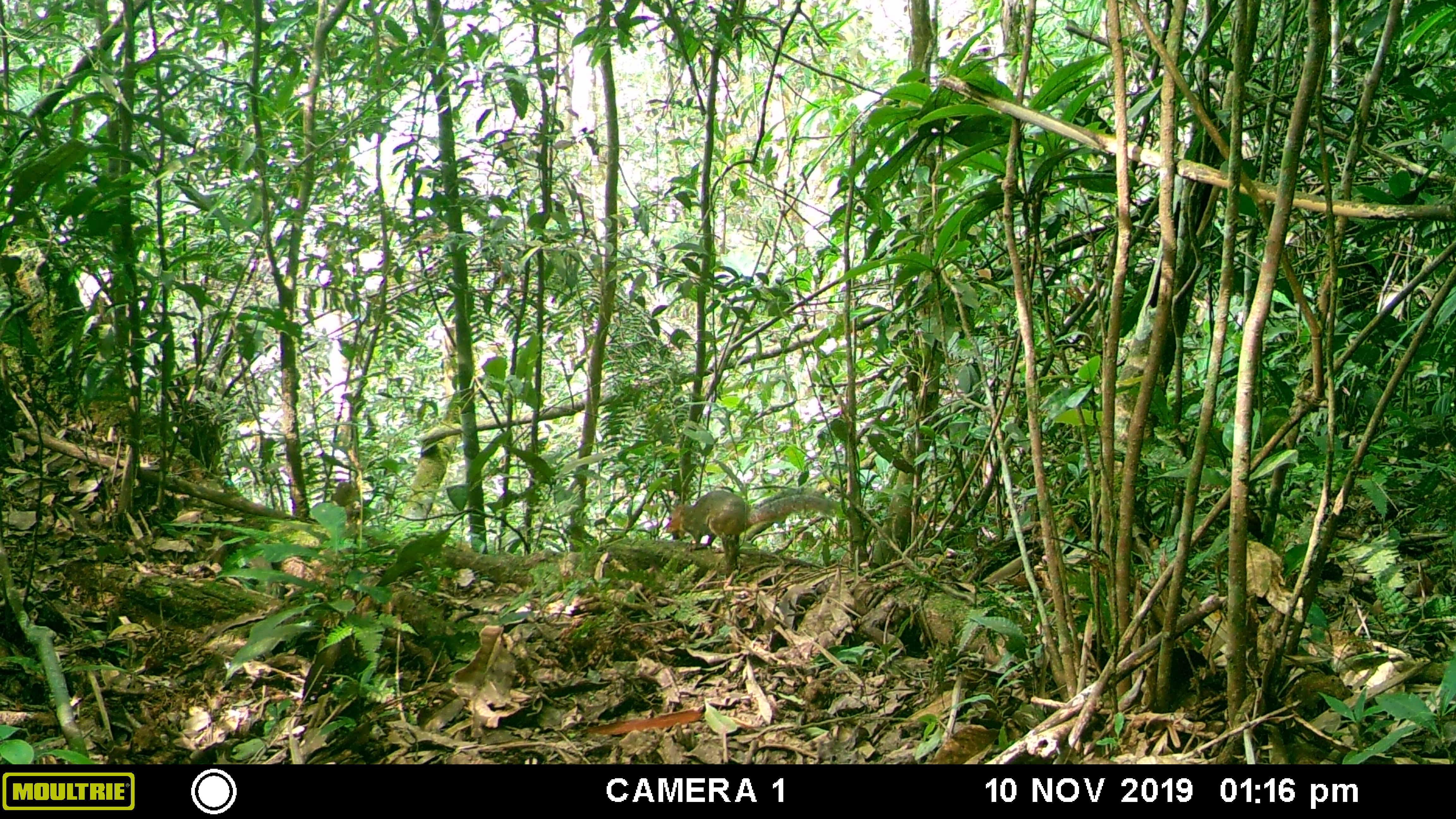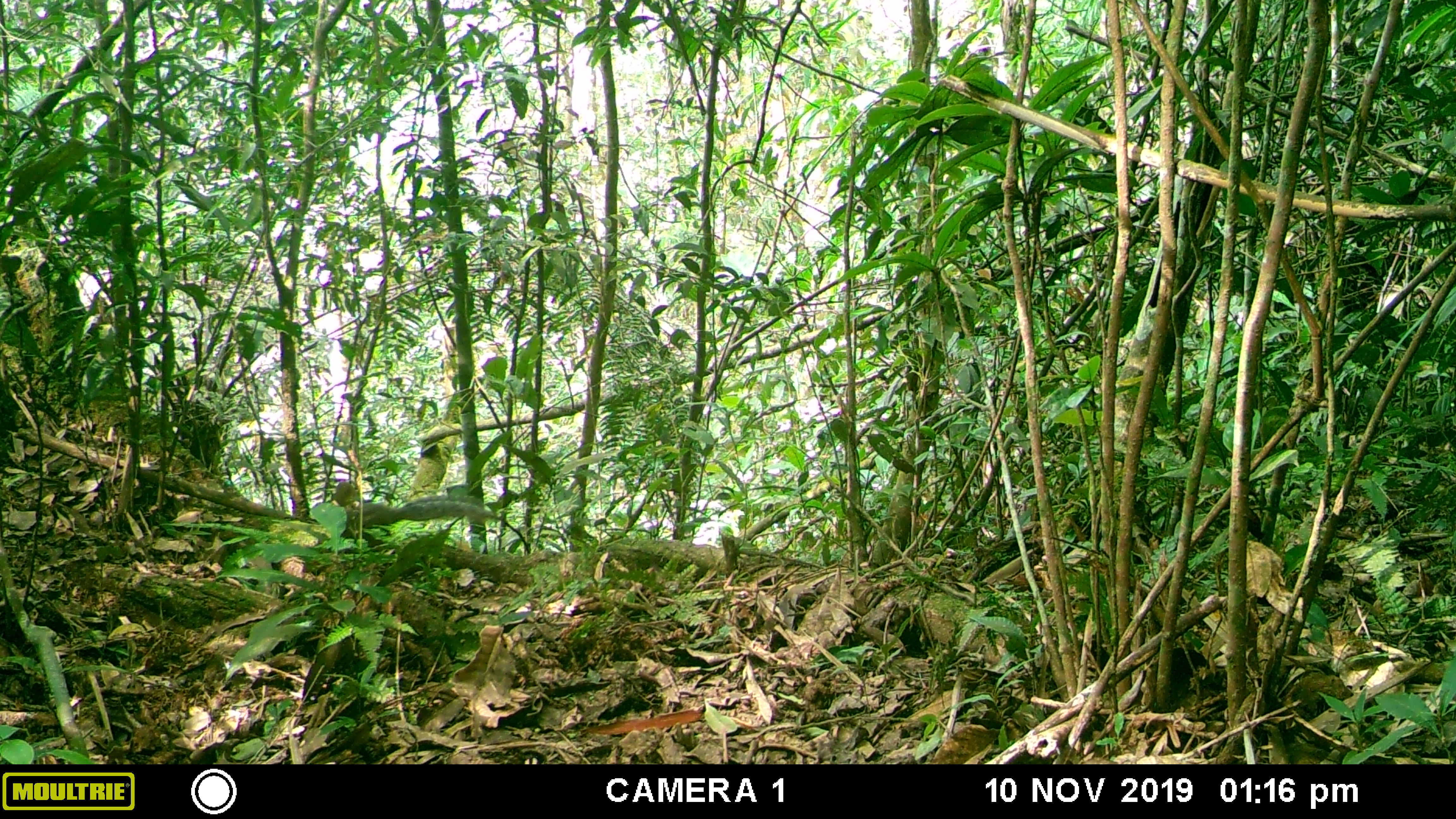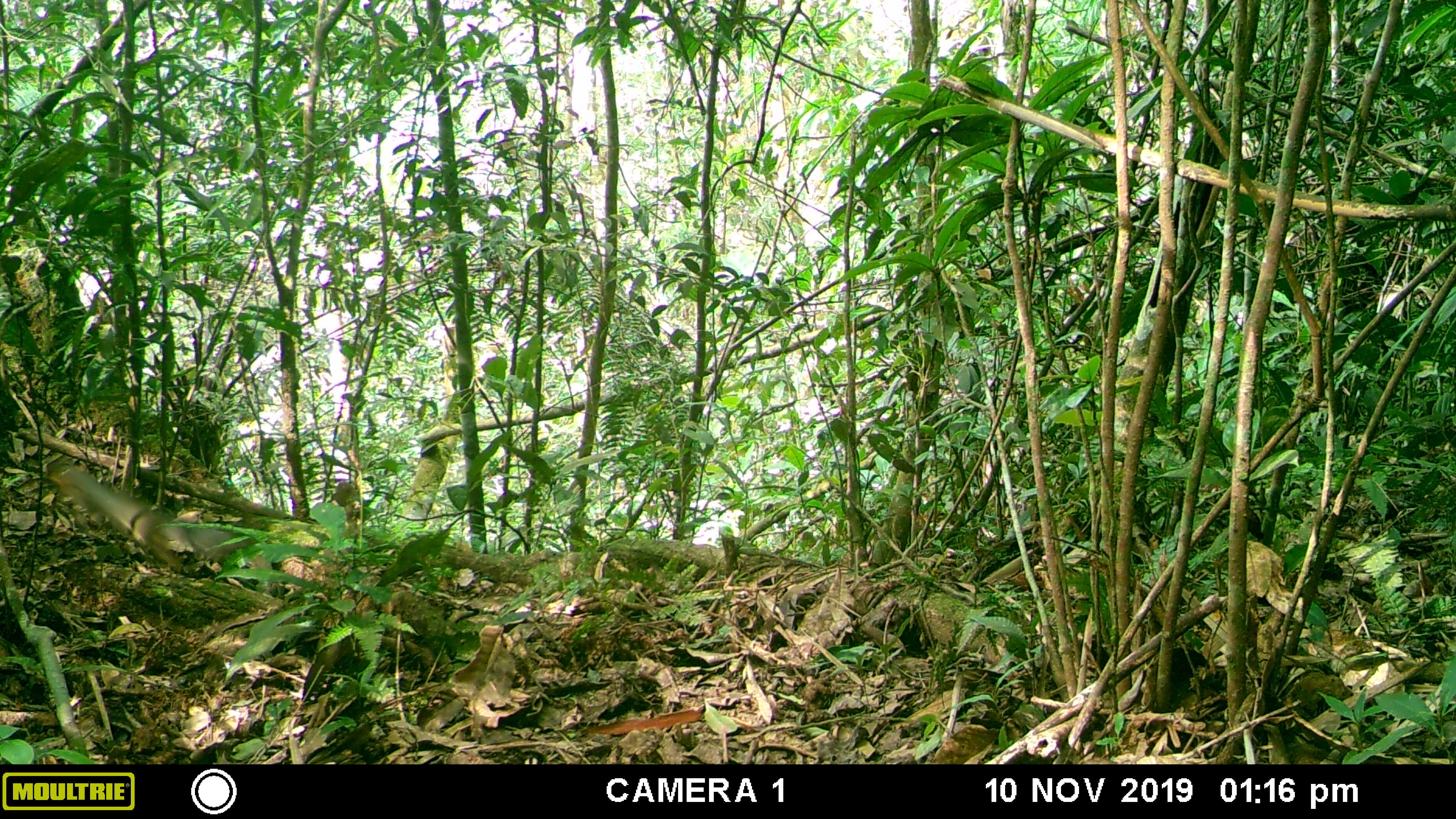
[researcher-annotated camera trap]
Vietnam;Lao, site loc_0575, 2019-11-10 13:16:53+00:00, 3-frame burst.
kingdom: Animalia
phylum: Chordata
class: Mammalia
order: Rodentia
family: Sciuridae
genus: Dremomys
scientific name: Dremomys rufigenis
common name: red-cheeked squirrel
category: red cheeked squirrel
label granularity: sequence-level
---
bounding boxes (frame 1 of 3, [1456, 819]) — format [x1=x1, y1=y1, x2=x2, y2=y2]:
red cheeked squirrel: [x1=662, y1=489, x2=835, y2=553]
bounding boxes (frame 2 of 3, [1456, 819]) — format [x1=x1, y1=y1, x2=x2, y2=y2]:
red cheeked squirrel: [x1=343, y1=496, x2=494, y2=536]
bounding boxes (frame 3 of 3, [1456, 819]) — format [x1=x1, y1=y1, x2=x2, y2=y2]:
red cheeked squirrel: [x1=51, y1=466, x2=249, y2=568]